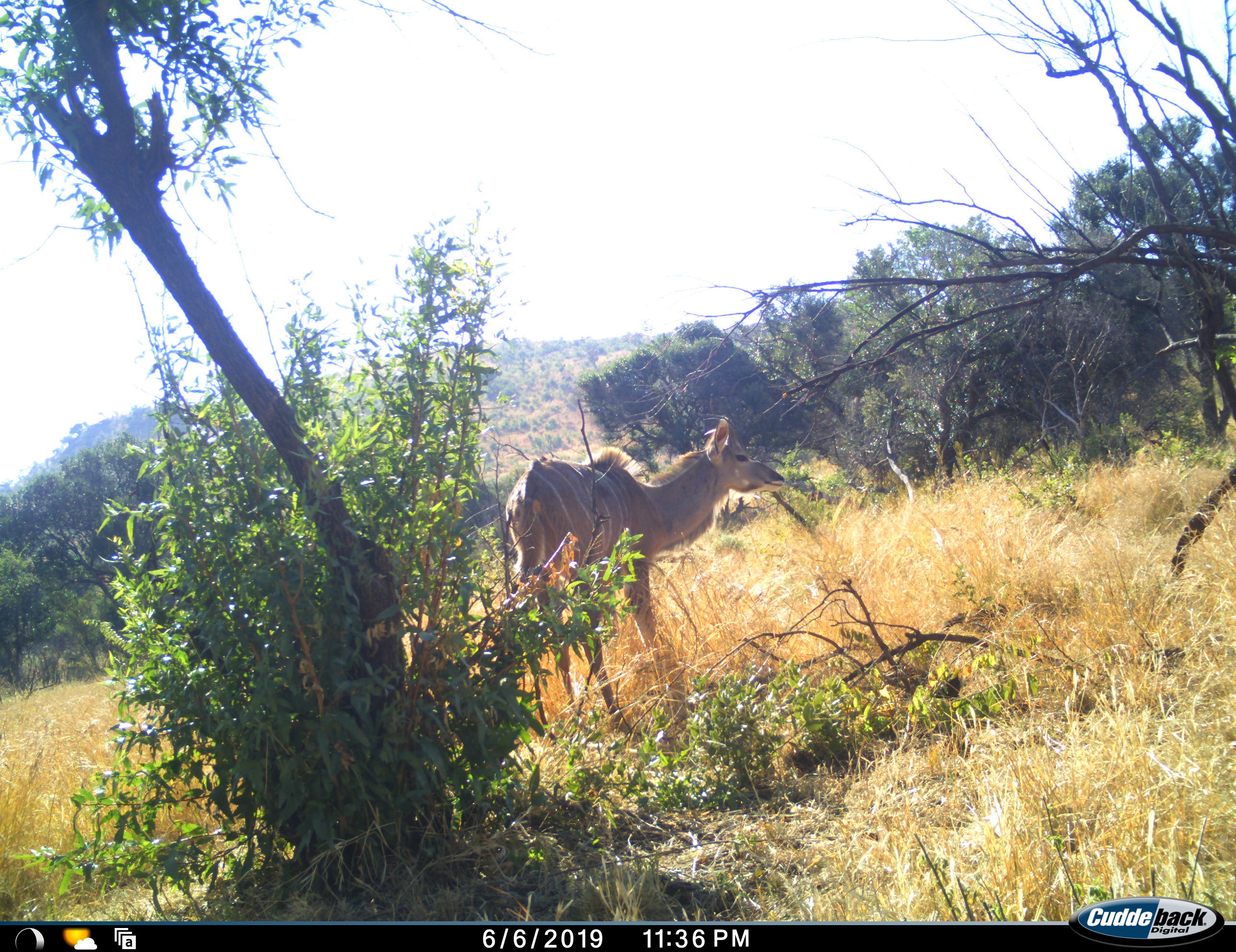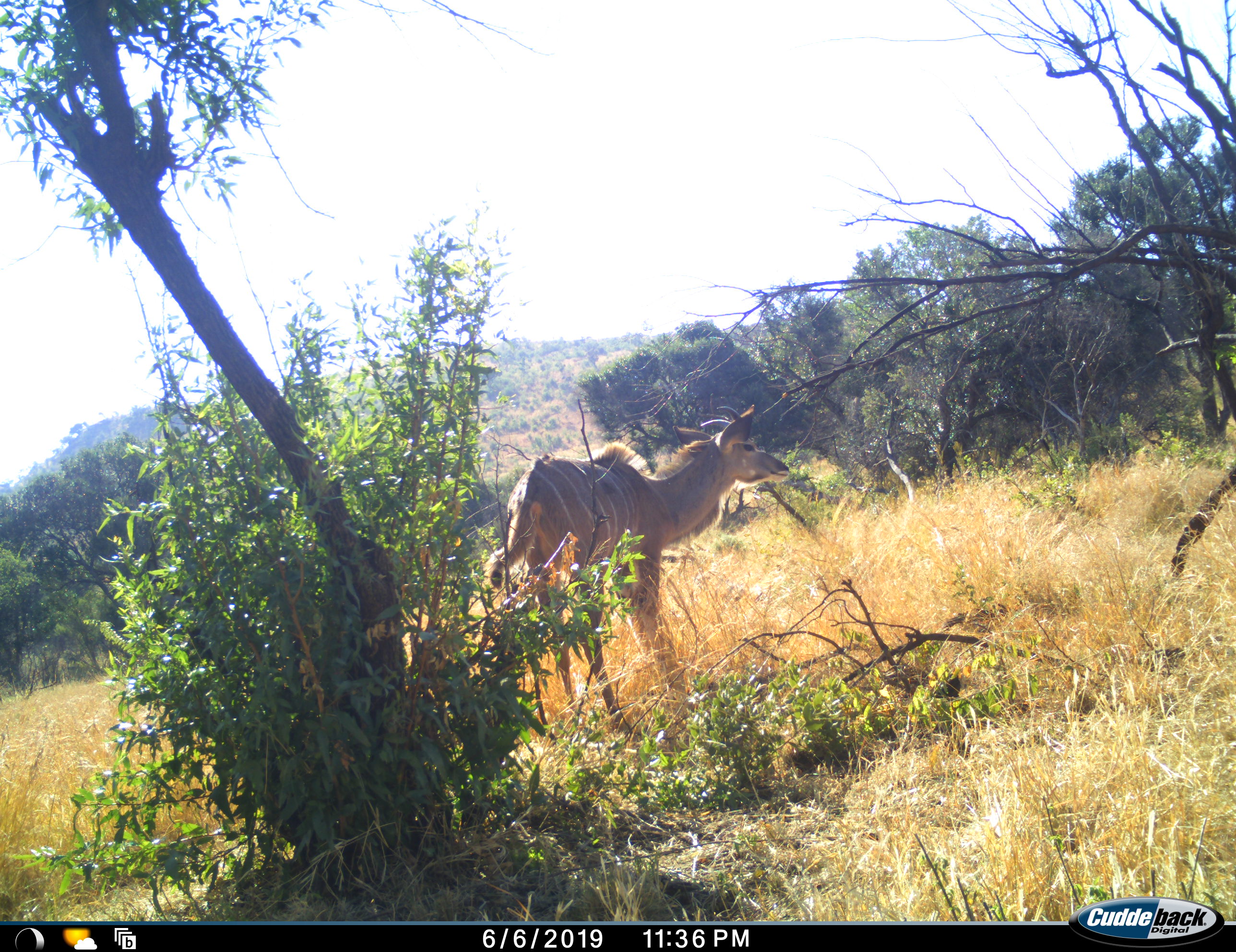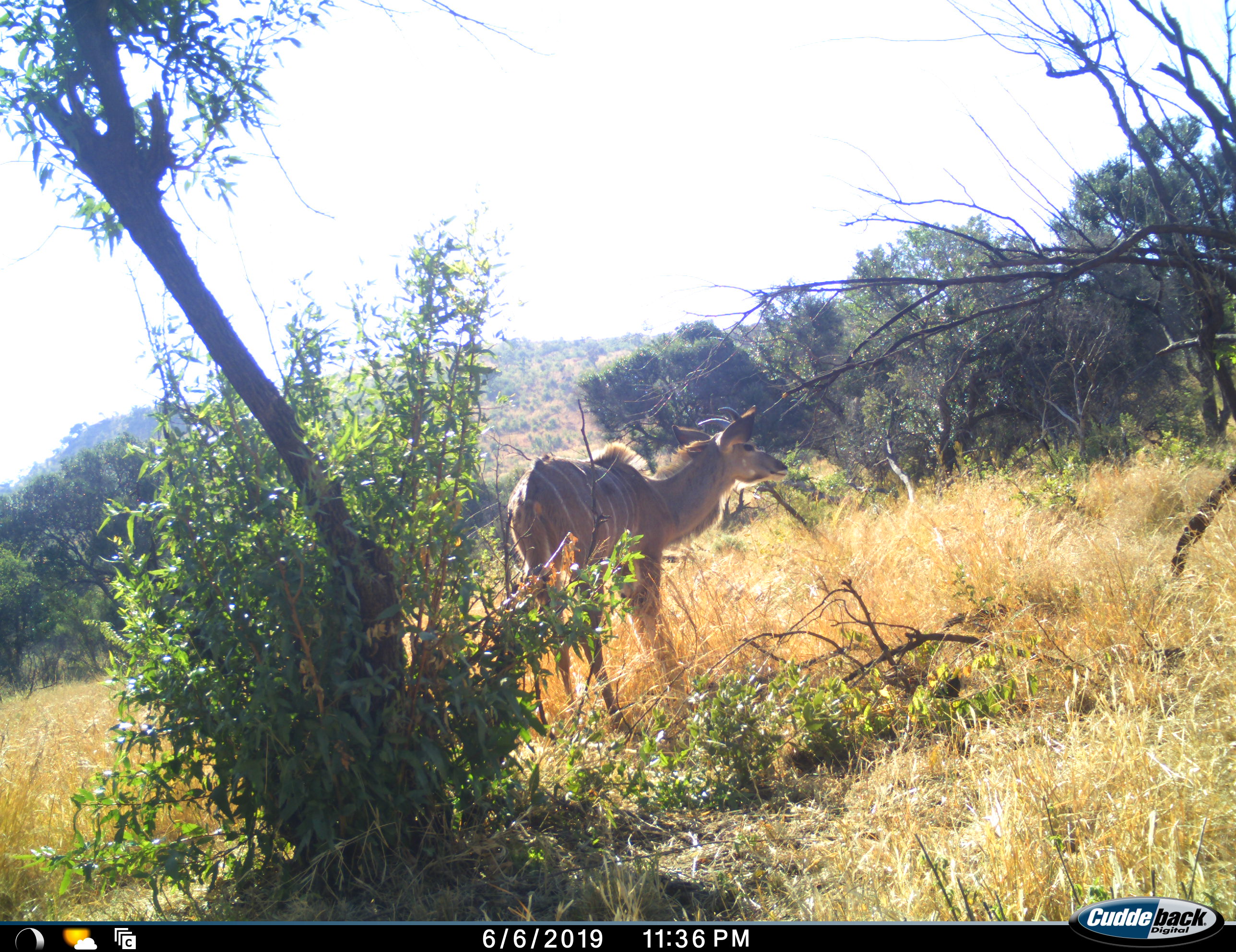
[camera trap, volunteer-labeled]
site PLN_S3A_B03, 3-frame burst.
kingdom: Animalia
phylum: Chordata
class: Mammalia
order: Artiodactyla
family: Bovidae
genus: Tragelaphus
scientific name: Tragelaphus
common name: kudu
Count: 1.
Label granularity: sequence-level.